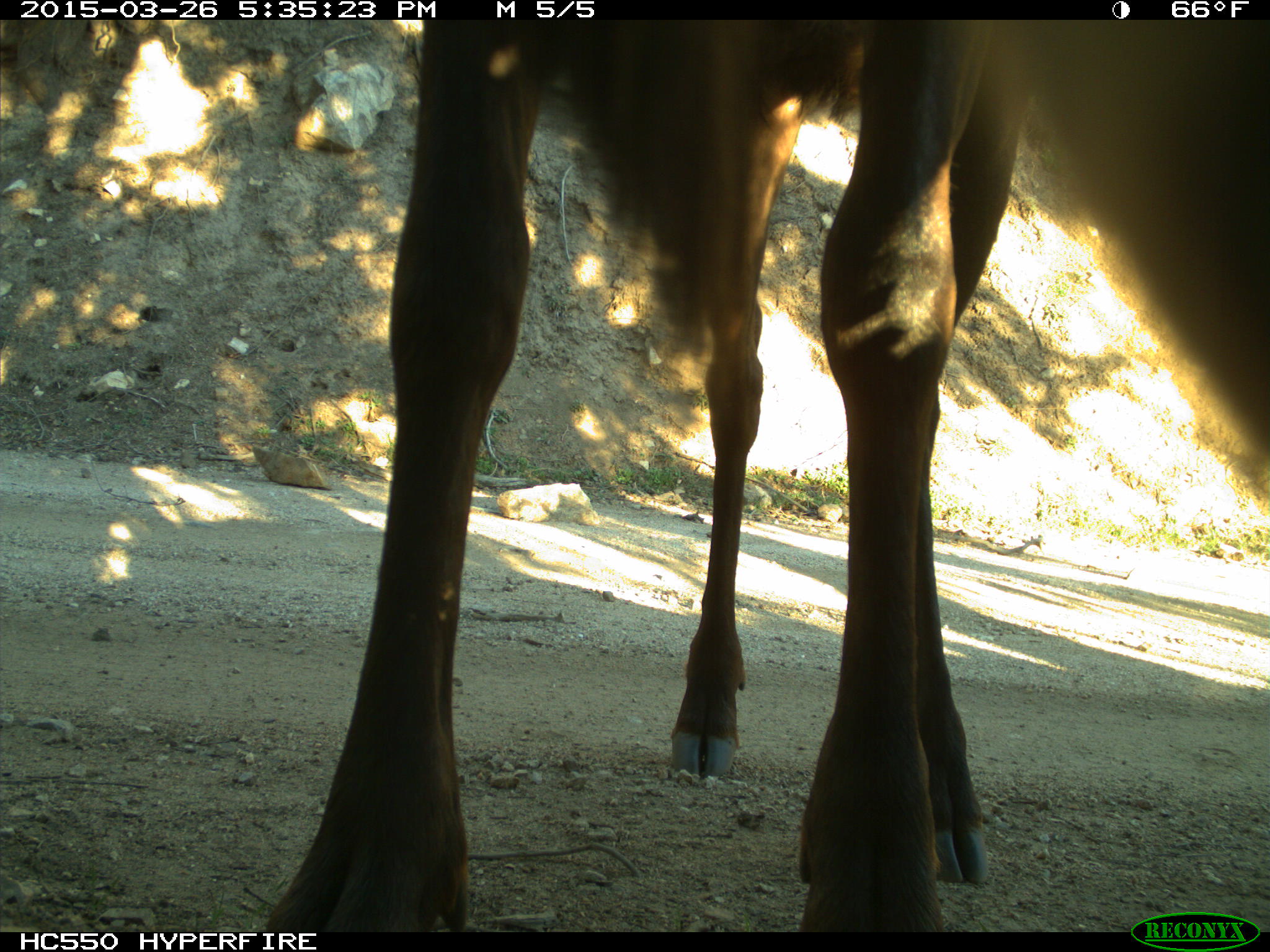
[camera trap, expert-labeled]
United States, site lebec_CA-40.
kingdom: Animalia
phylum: Chordata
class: Mammalia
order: Artiodactyla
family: Cervidae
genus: Cervus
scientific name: Cervus canadensis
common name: elk